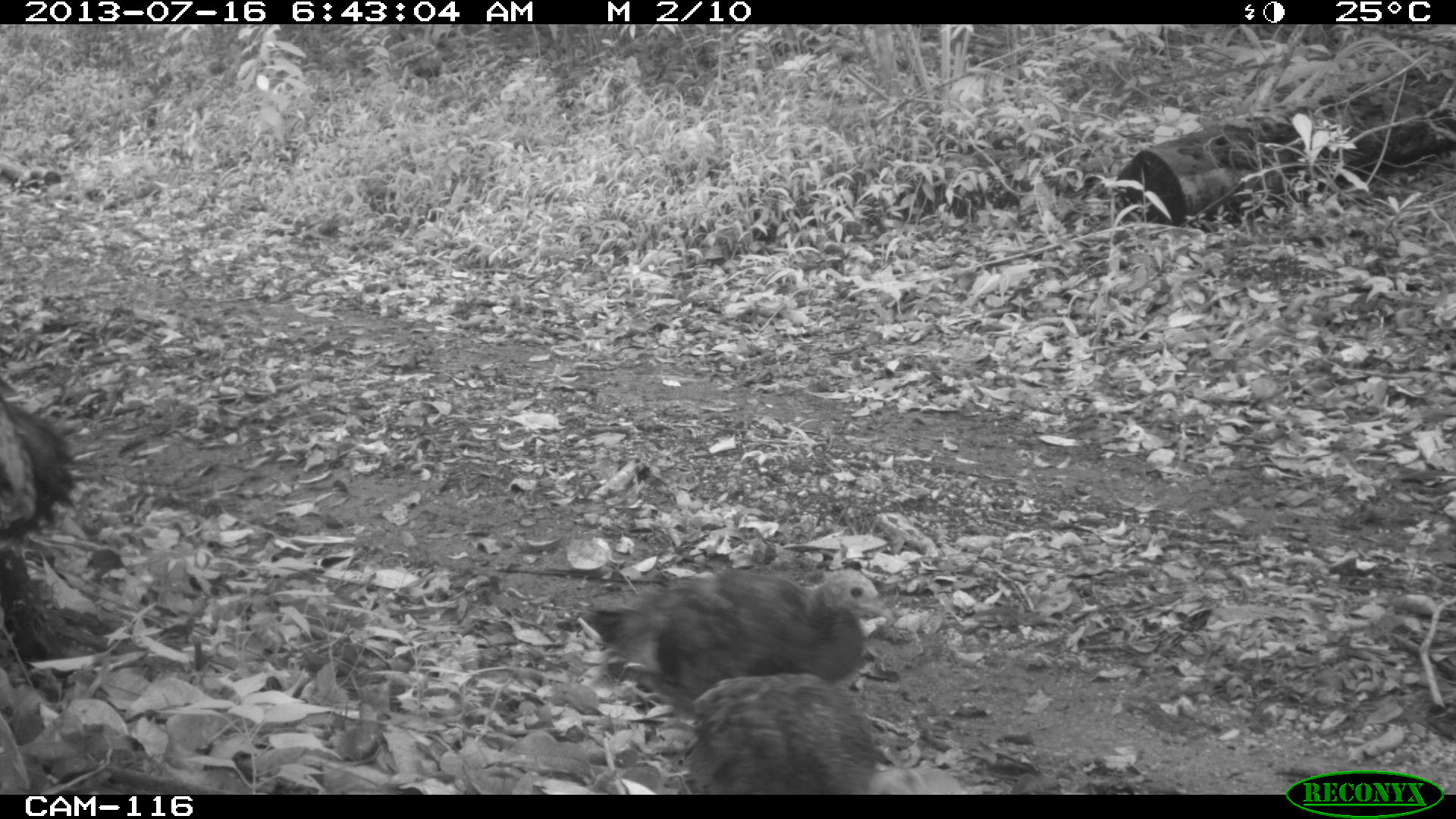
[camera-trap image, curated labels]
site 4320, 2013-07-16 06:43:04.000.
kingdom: Animalia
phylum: Chordata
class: Aves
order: Galliformes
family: Phasianidae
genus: Meleagris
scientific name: Meleagris ocellata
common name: ocellated turkey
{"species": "Meleagris ocellata (ocellated turkey)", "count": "3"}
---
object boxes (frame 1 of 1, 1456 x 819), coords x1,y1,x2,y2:
meleagris ocellata: 586,567,894,717; 0,399,119,663; 682,671,888,795